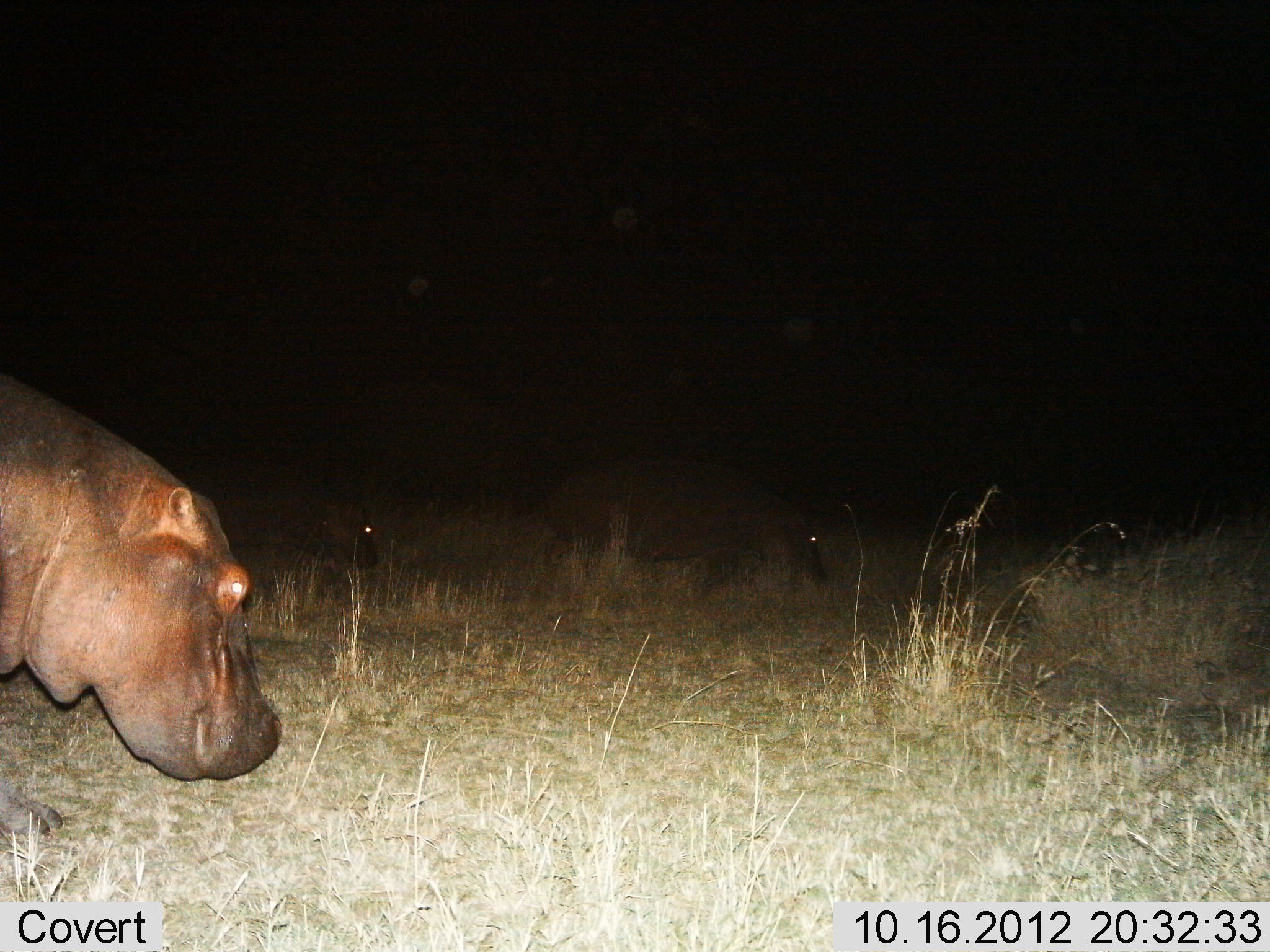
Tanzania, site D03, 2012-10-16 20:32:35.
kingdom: Animalia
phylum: Chordata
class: Mammalia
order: Artiodactyla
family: Hippopotamidae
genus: Hippopotamus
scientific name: Hippopotamus amphibius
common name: hippopotamus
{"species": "hippopotamus (Hippopotamus amphibius)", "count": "3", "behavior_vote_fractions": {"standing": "20%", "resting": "10%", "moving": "50%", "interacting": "0%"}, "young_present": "0%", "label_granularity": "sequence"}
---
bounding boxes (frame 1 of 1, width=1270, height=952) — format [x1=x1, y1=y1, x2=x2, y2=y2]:
animal: [x1=0, y1=370, x2=283, y2=837]; [x1=544, y1=458, x2=830, y2=609]